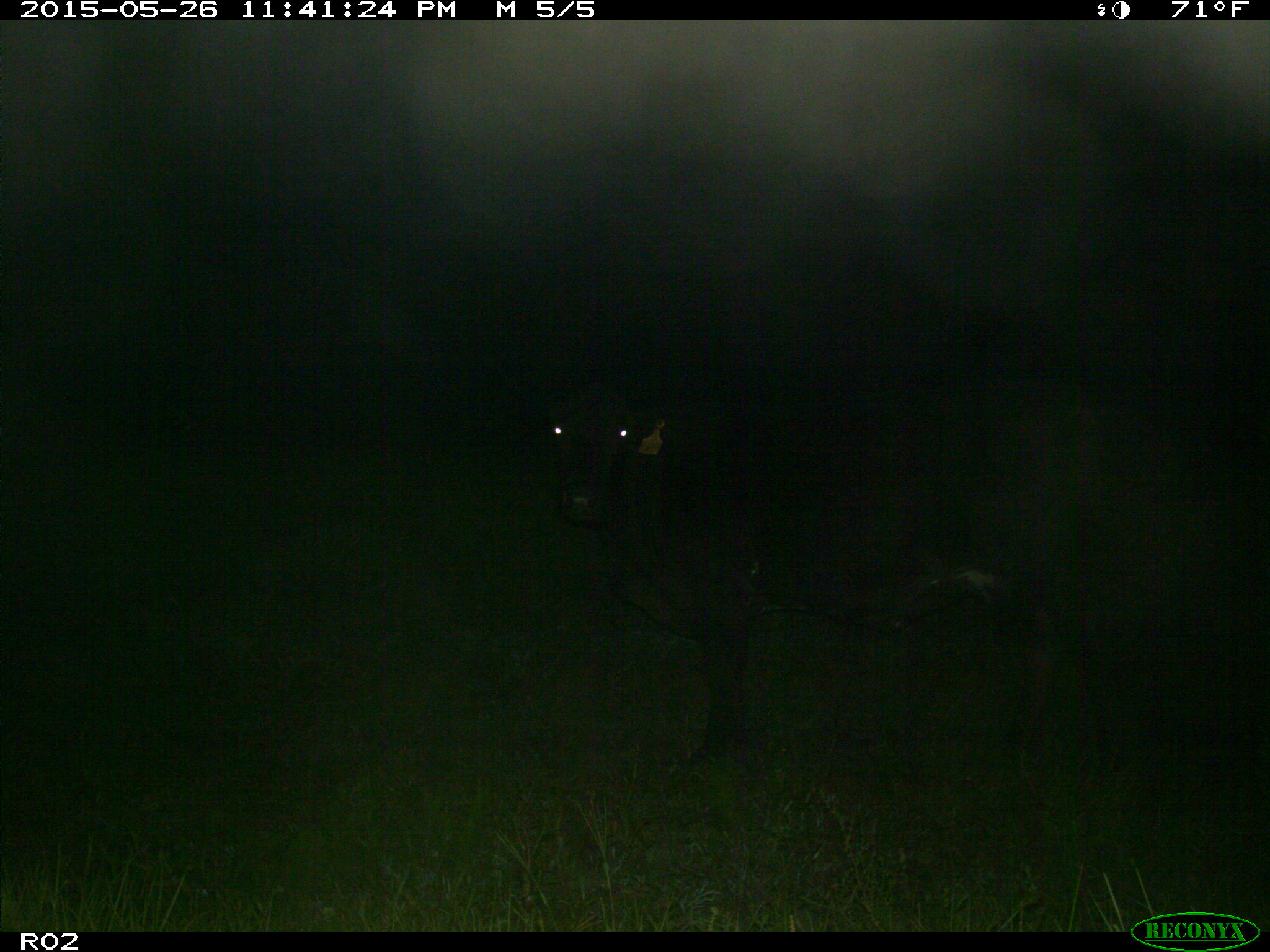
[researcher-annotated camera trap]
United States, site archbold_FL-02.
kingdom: Animalia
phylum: Chordata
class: Mammalia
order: Artiodactyla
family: Bovidae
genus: Bos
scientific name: Bos taurus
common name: domestic cow